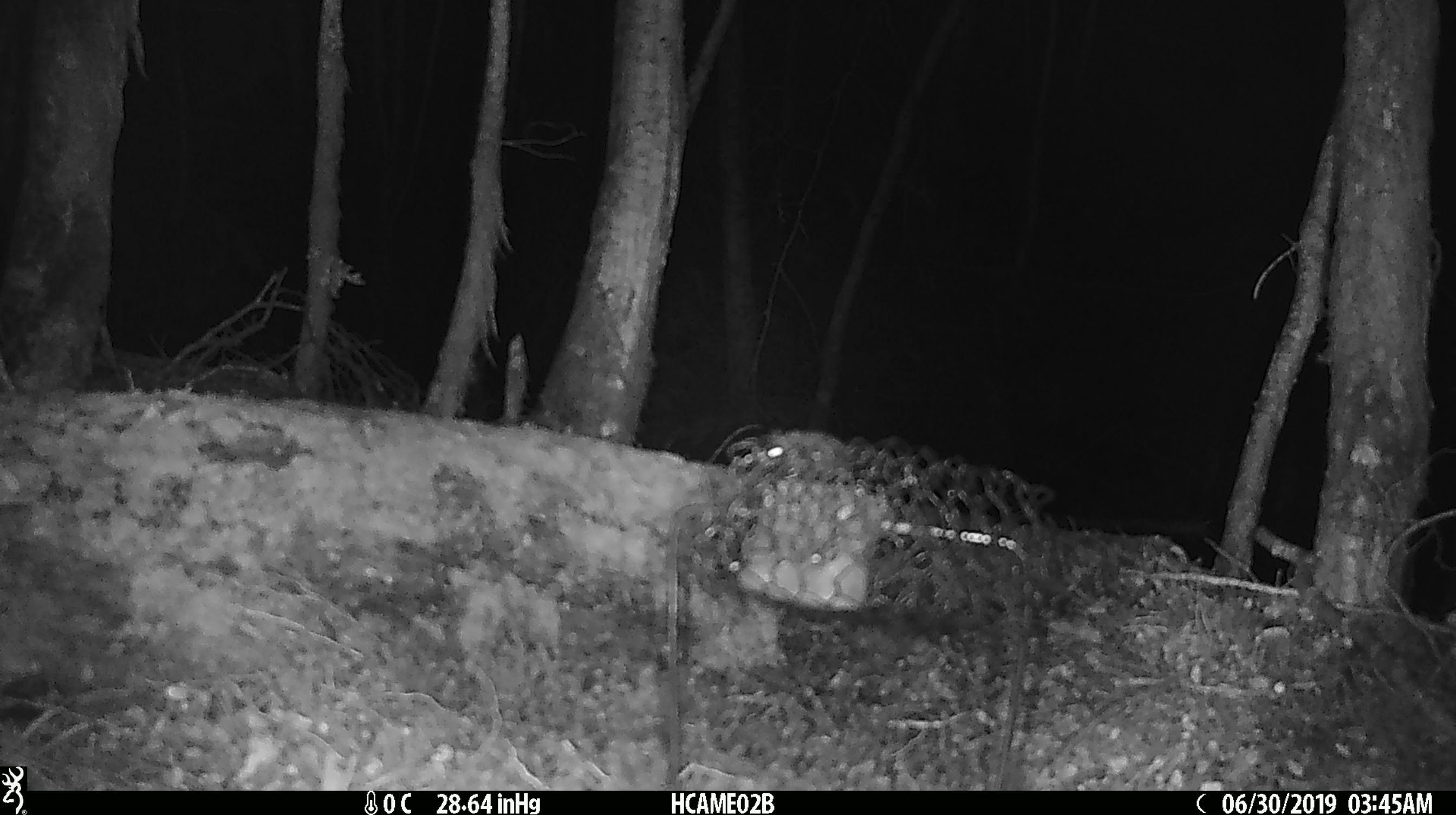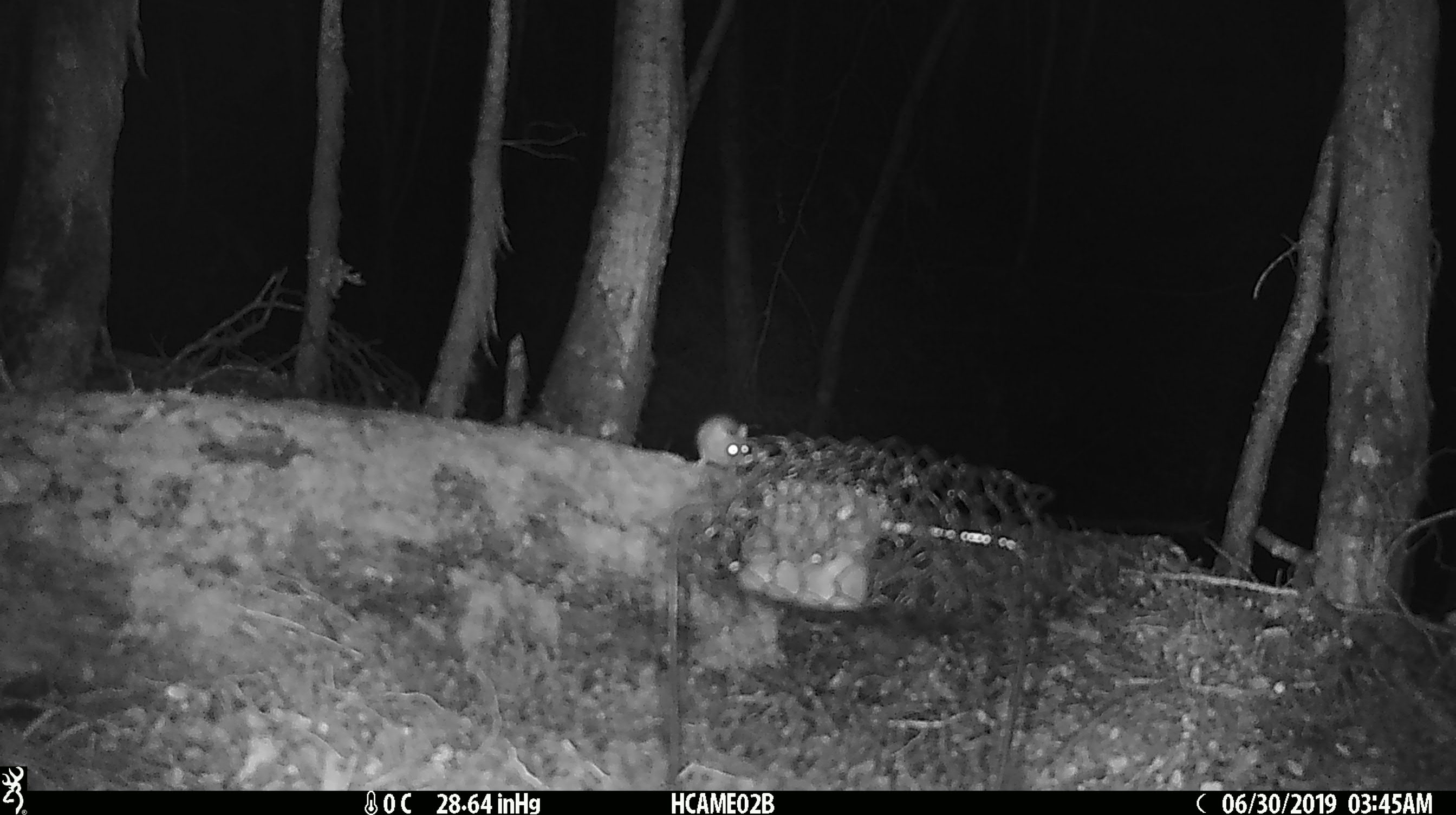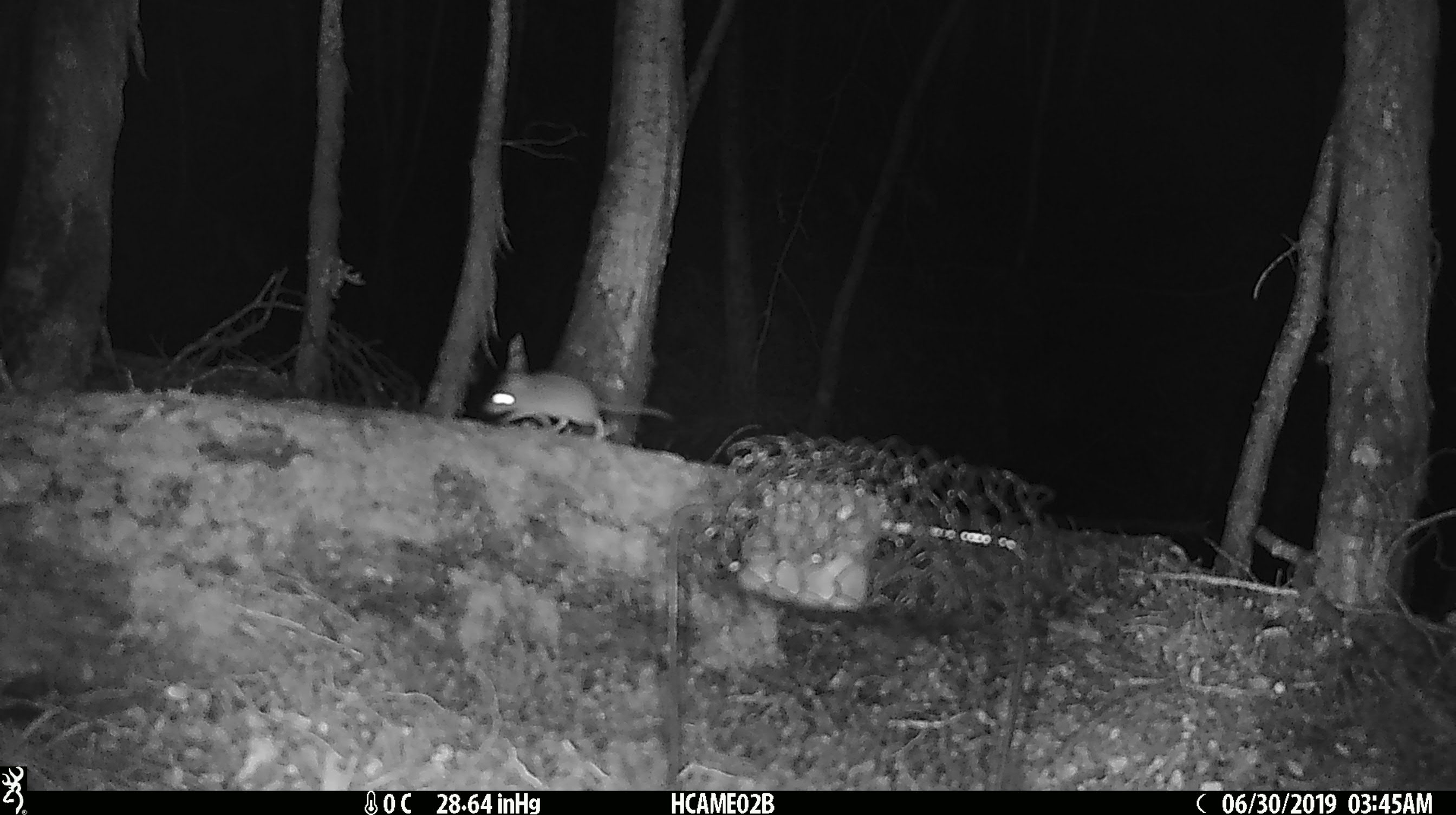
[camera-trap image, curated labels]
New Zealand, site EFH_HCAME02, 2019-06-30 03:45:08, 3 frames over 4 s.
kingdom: Animalia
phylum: Chordata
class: Mammalia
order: Rodentia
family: Muridae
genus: Mus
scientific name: Mus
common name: mouse